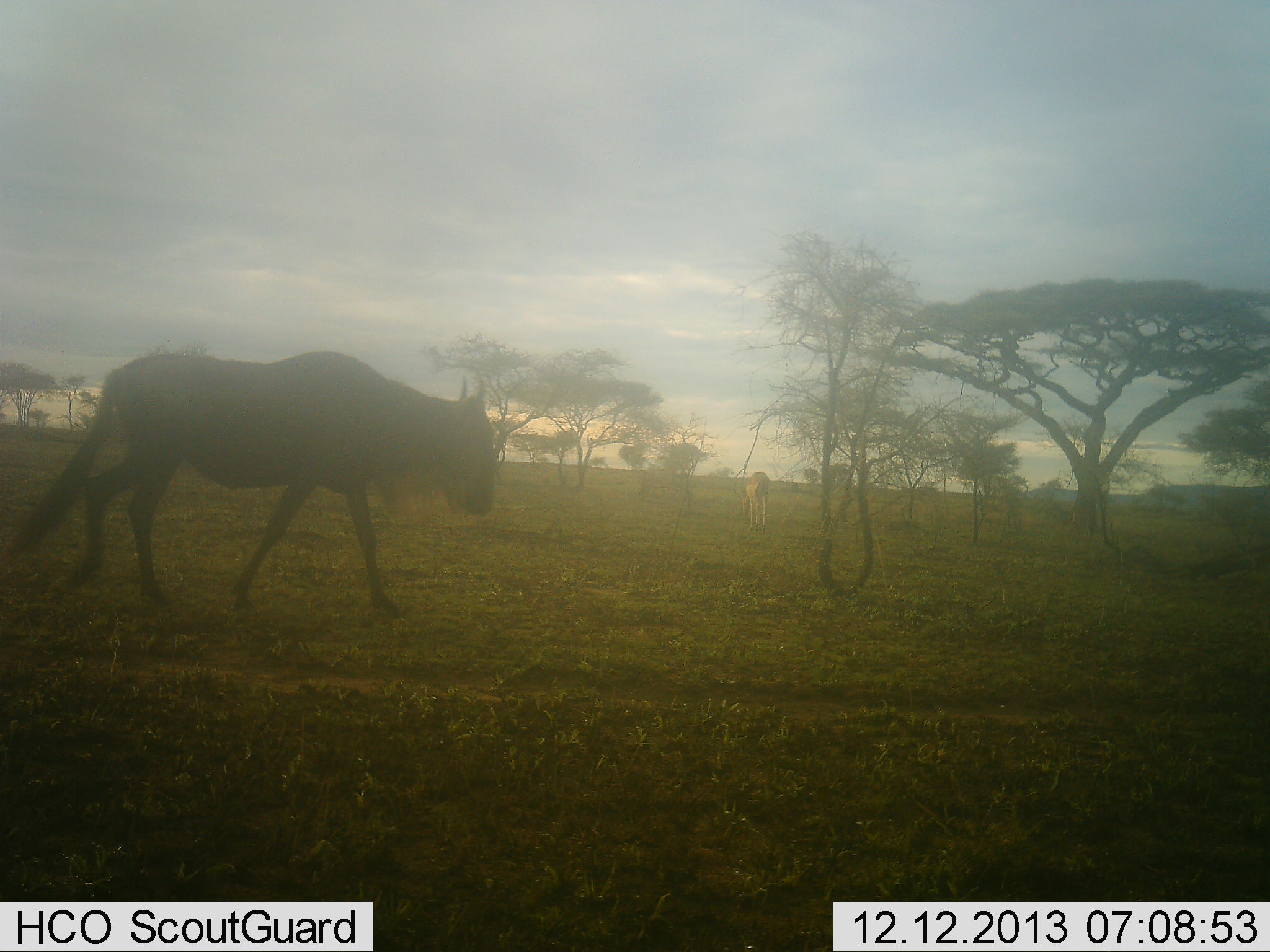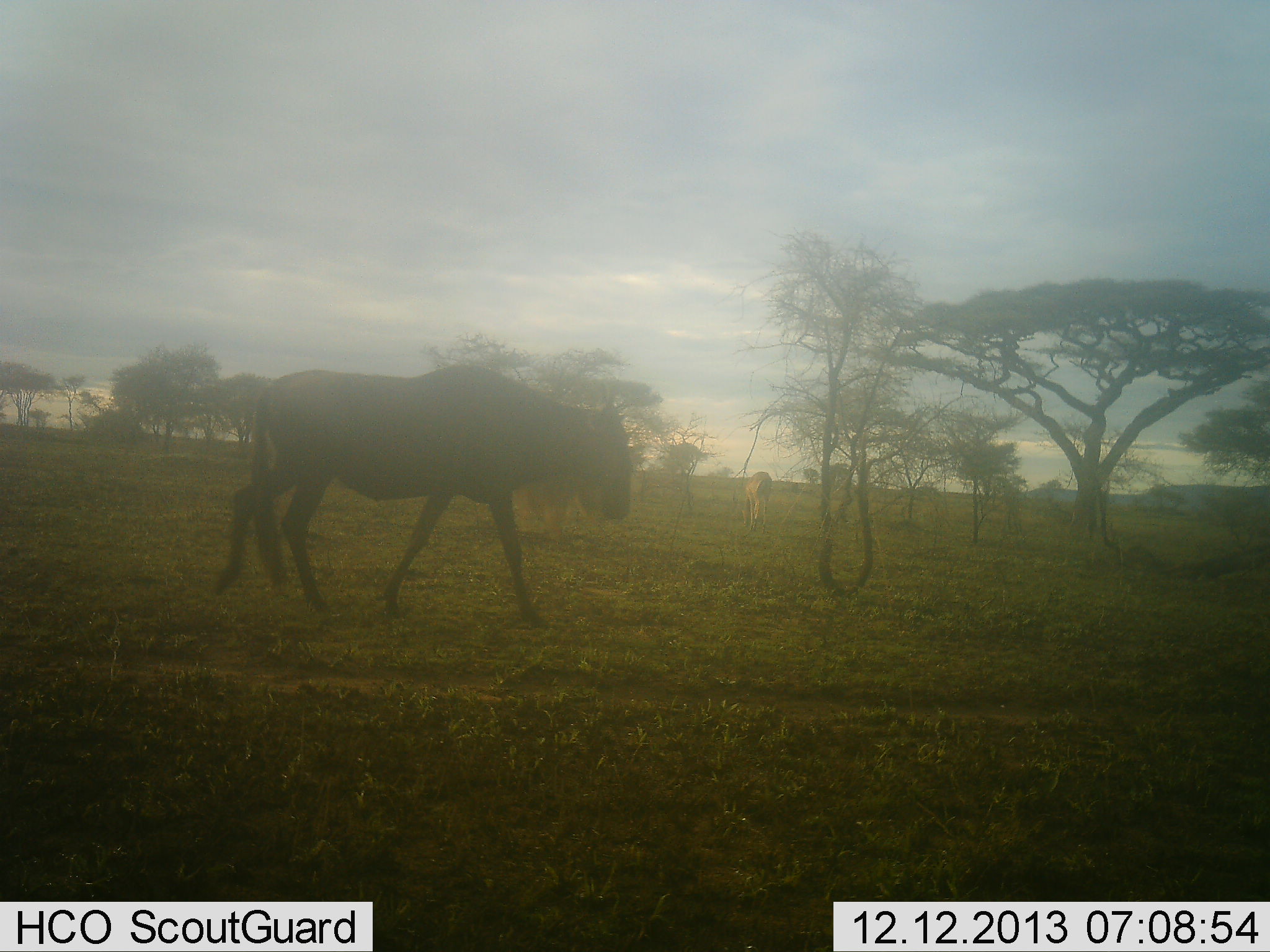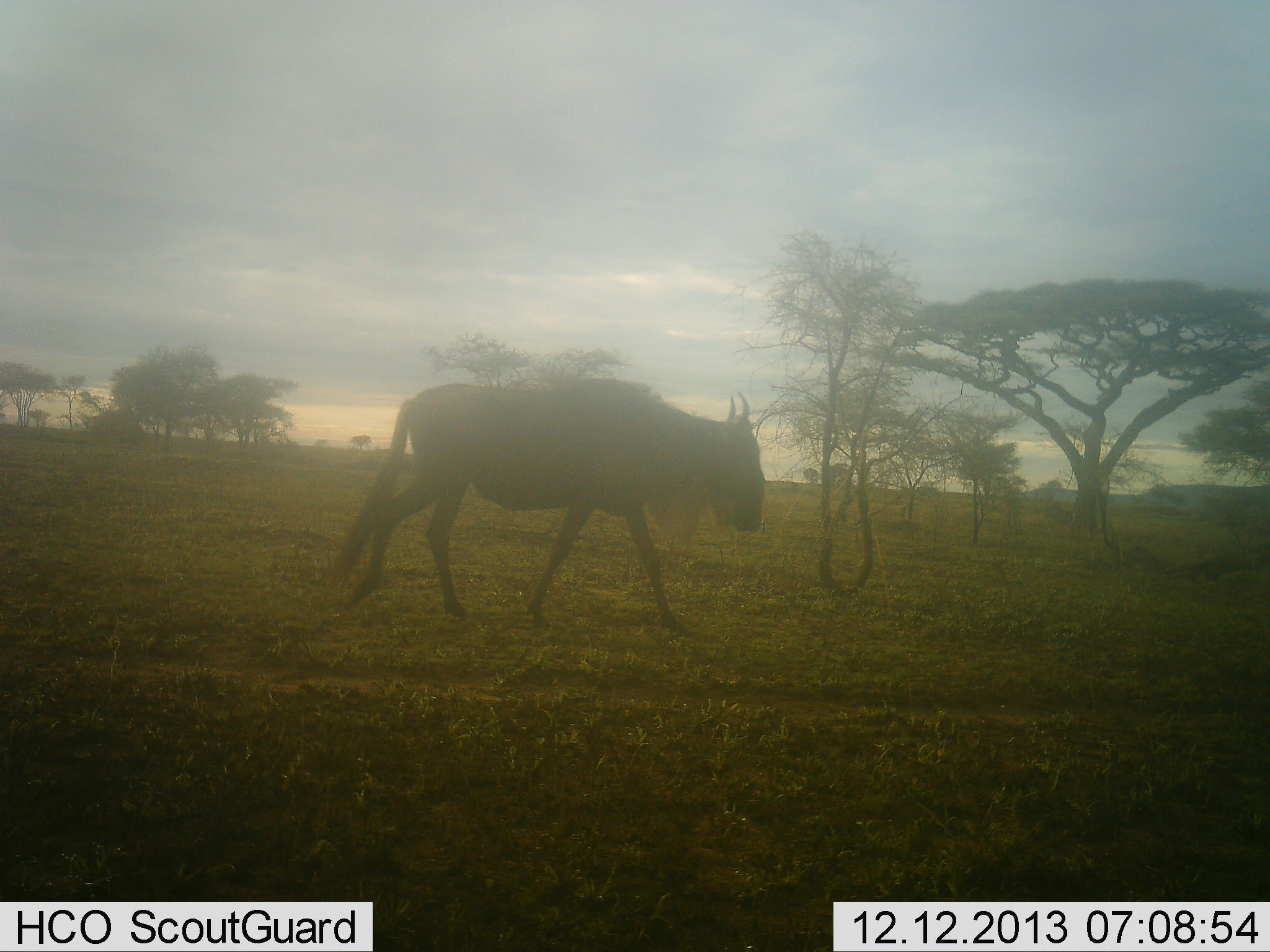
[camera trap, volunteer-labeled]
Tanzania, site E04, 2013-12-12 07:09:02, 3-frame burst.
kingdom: Animalia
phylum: Chordata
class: Mammalia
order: Artiodactyla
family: Bovidae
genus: Connochaetes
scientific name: Connochaetes taurinus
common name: blue wildebeest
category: wildebeest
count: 1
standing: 17%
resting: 0%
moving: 100%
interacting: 0%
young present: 0%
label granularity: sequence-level